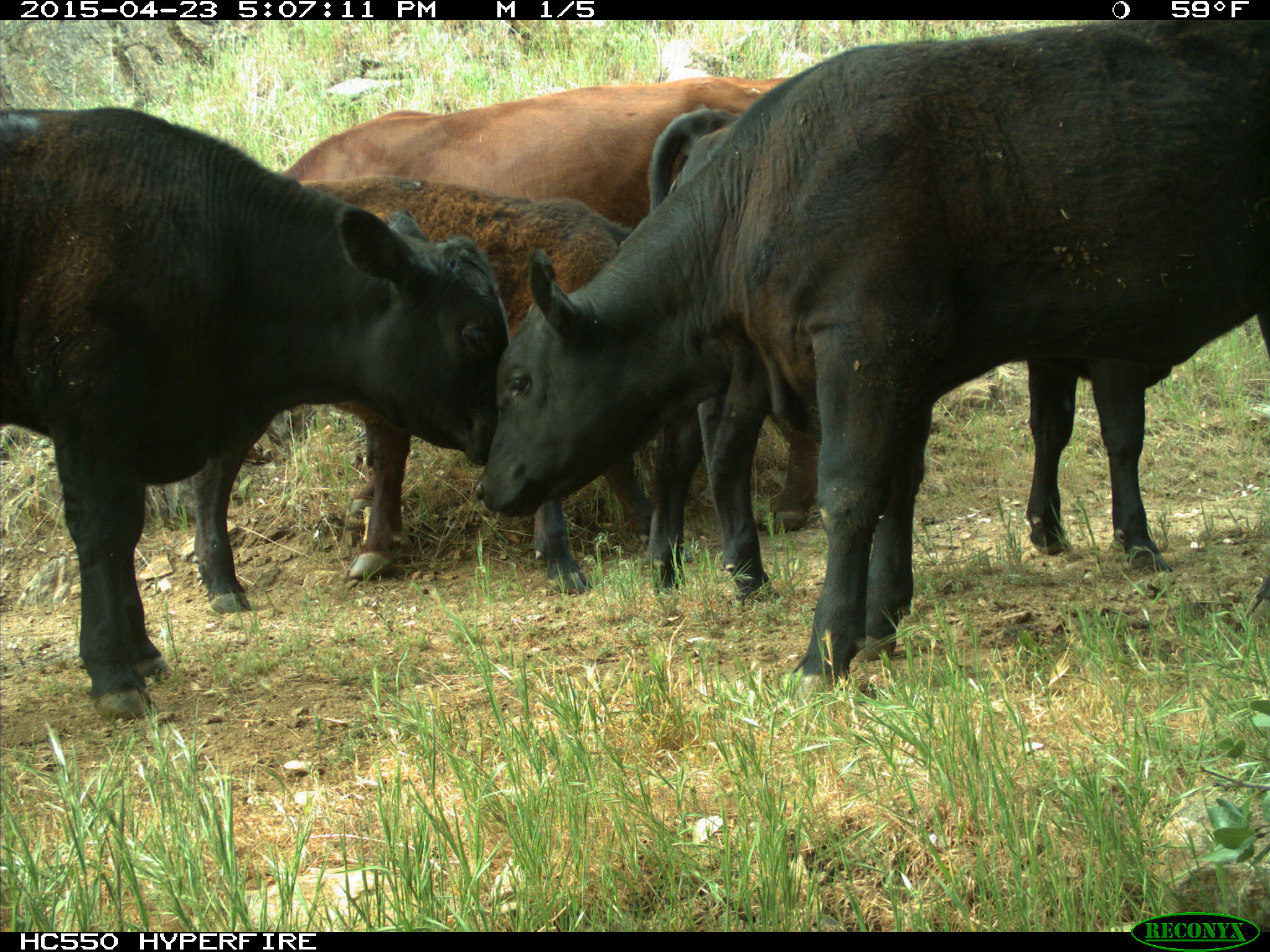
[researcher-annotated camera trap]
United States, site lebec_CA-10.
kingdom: Animalia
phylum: Chordata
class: Mammalia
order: Artiodactyla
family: Bovidae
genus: Bos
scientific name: Bos taurus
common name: domestic cow